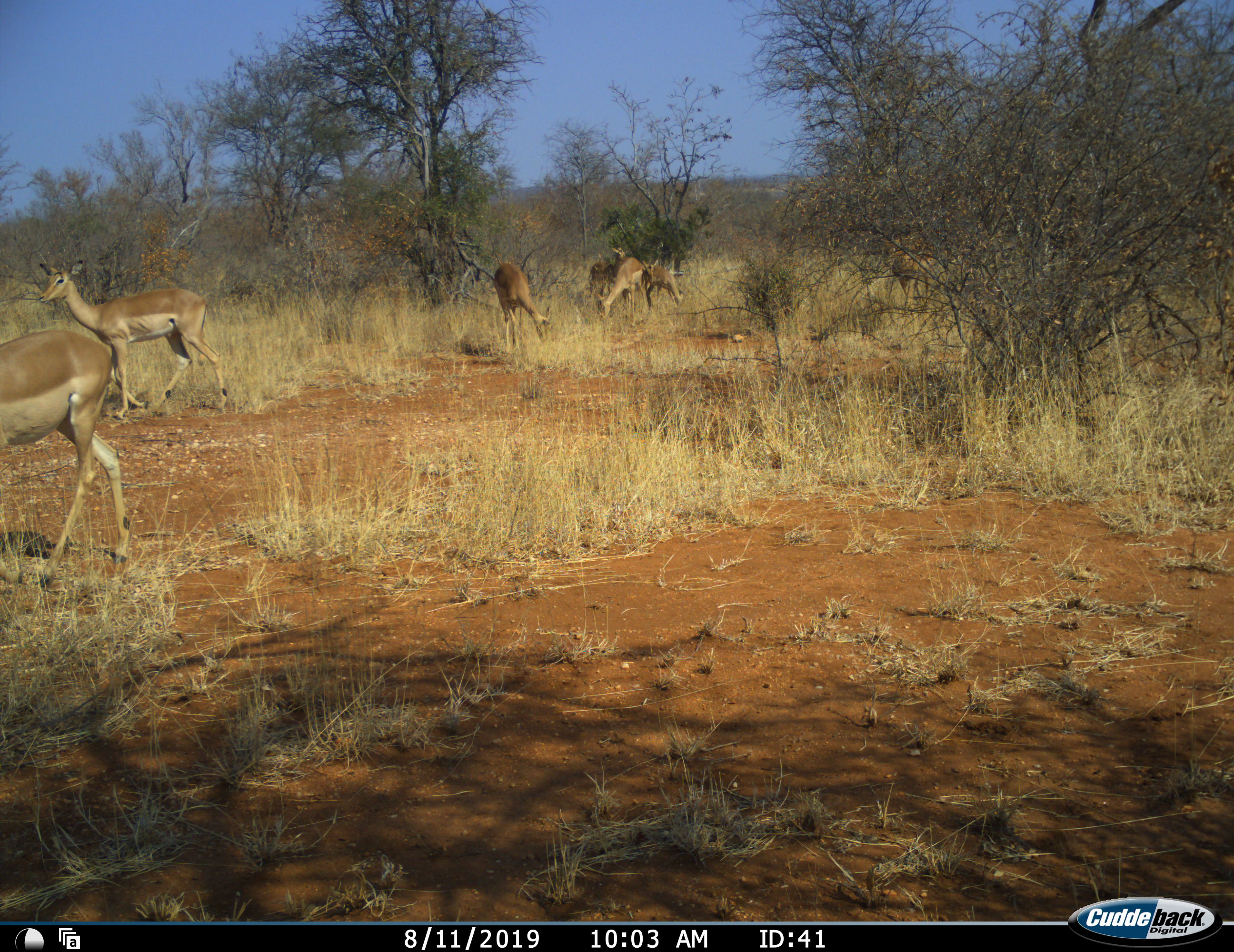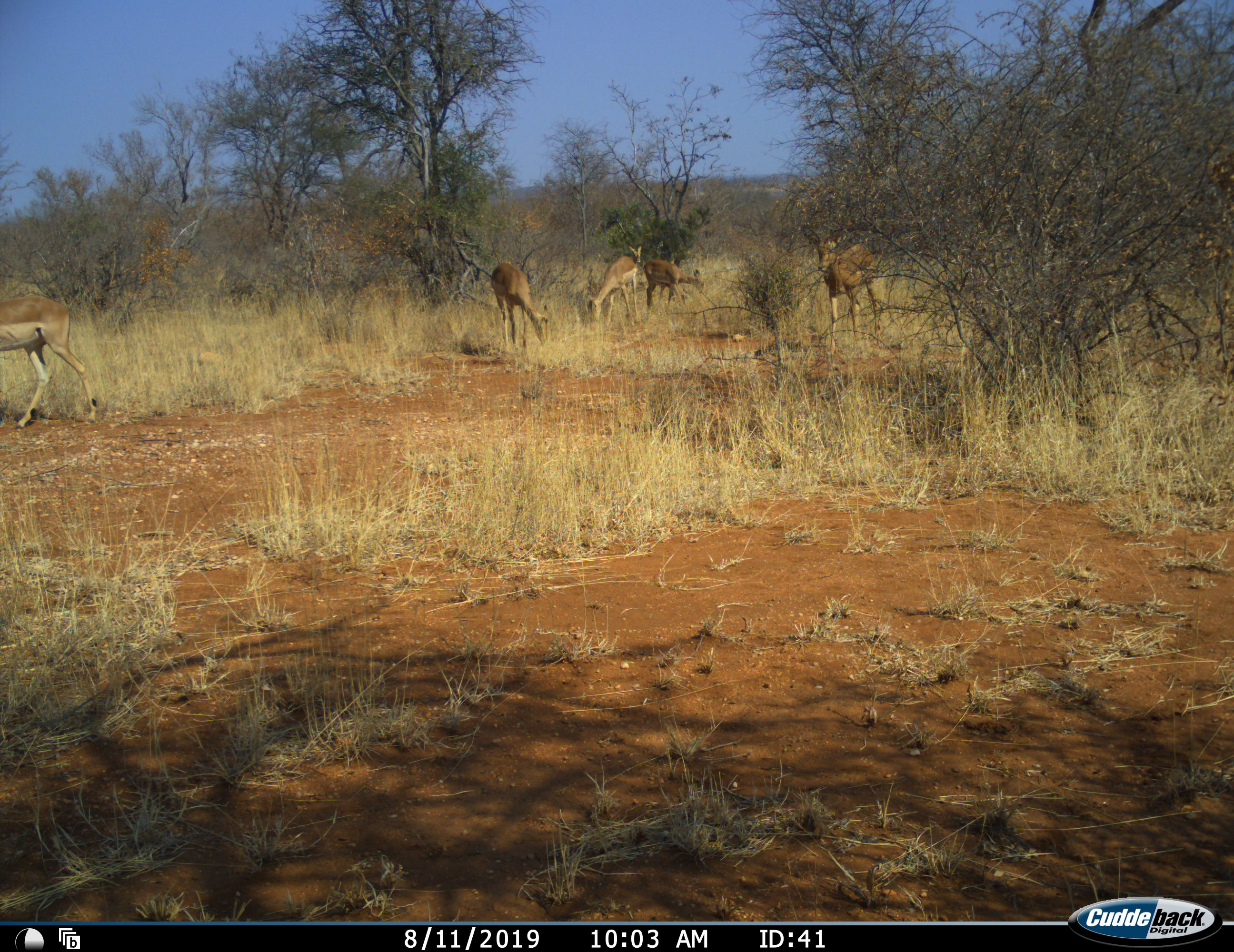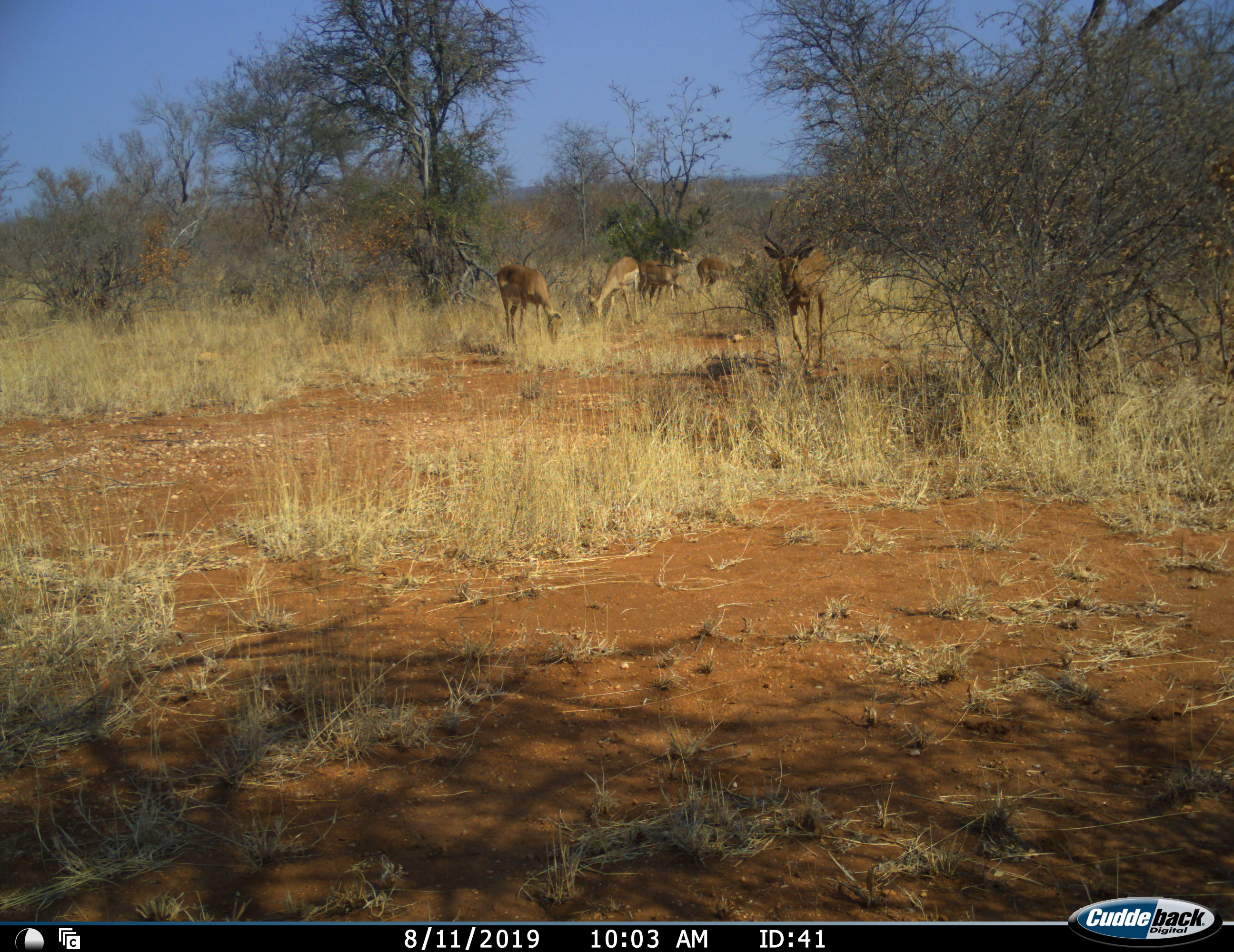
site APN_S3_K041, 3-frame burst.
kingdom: Animalia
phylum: Chordata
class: Mammalia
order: Artiodactyla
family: Bovidae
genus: Aepyceros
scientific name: Aepyceros melampus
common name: impala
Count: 7.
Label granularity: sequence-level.